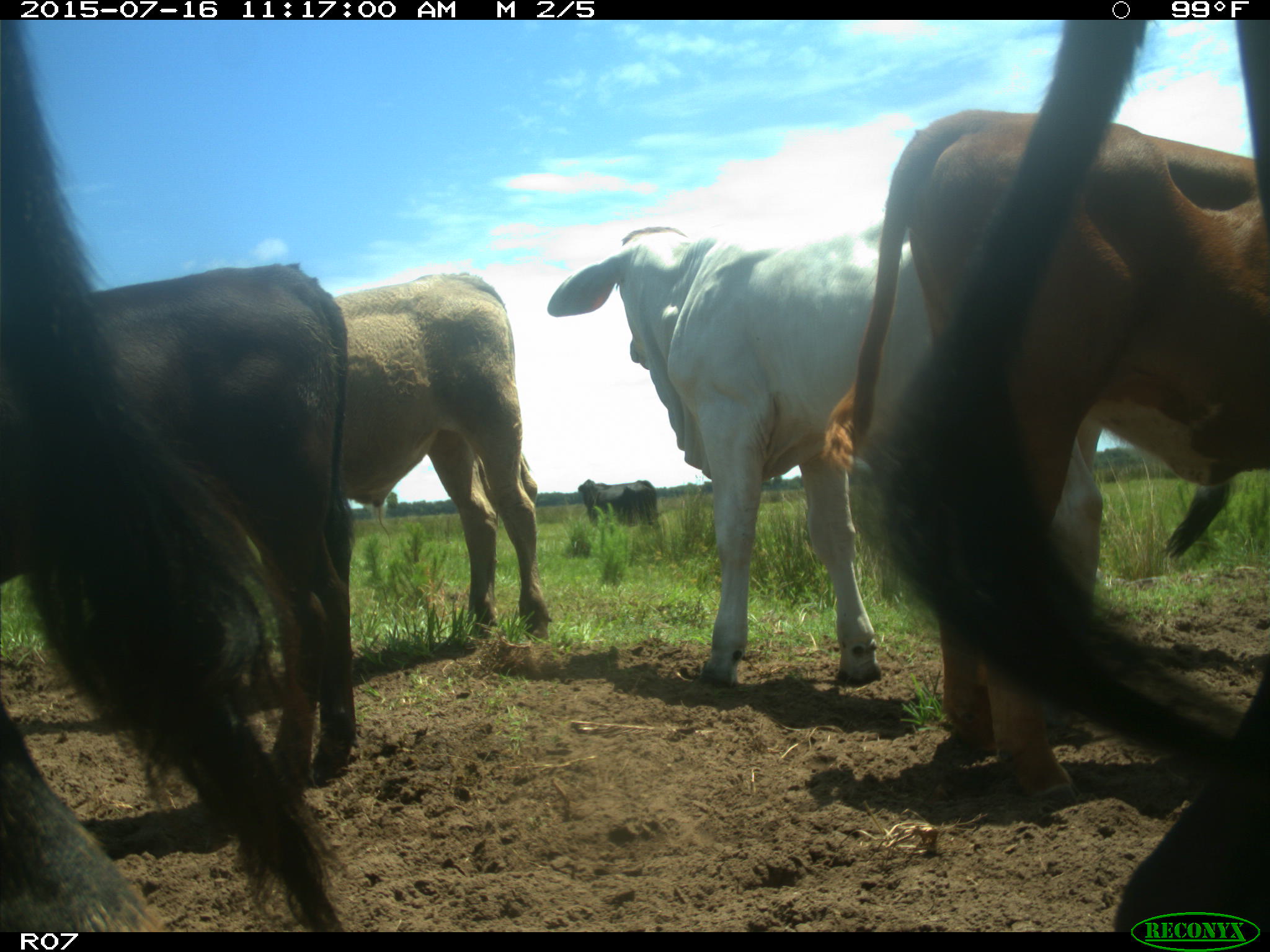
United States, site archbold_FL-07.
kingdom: Animalia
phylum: Chordata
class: Mammalia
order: Artiodactyla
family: Bovidae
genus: Bos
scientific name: Bos taurus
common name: domestic cow